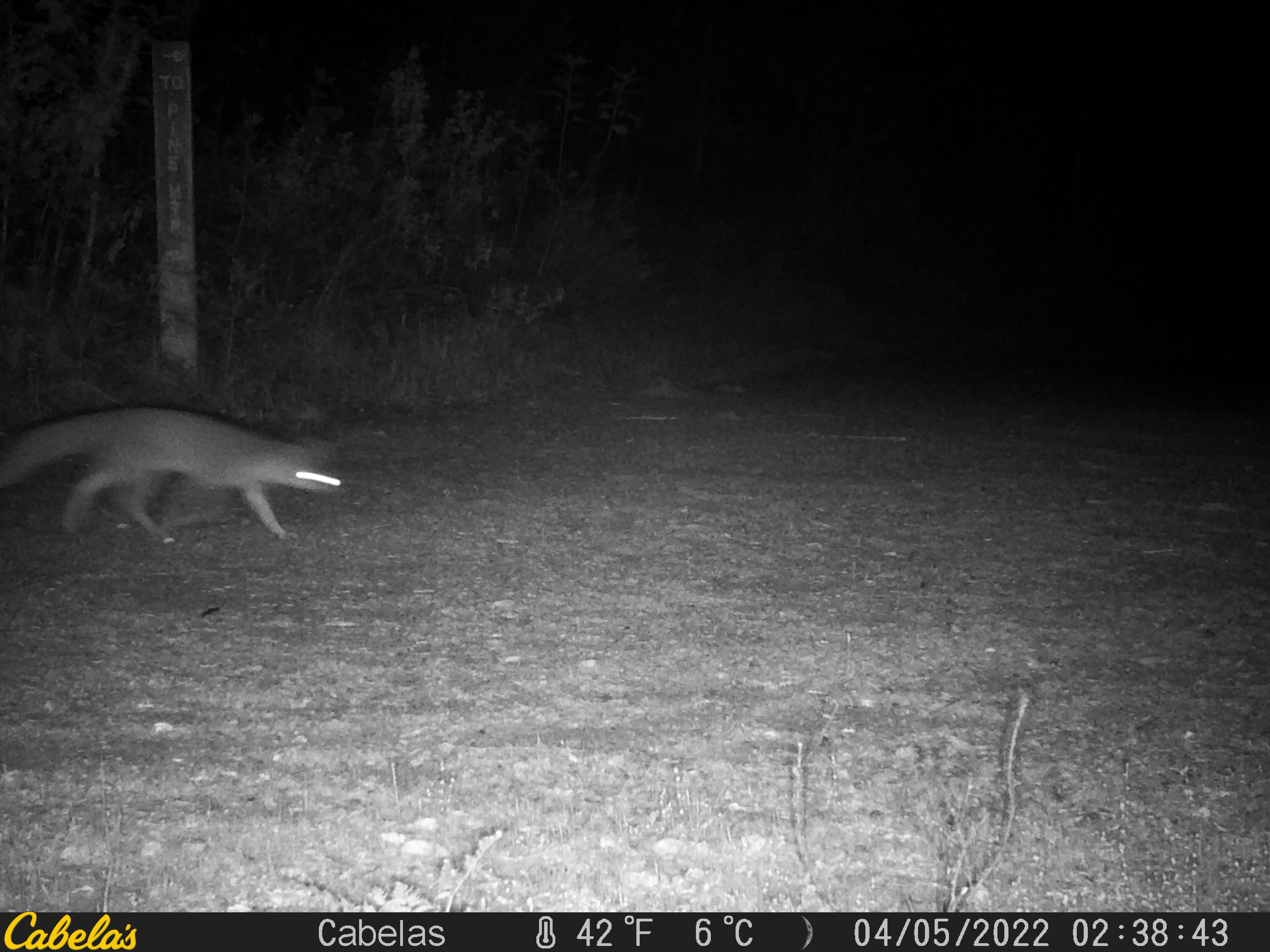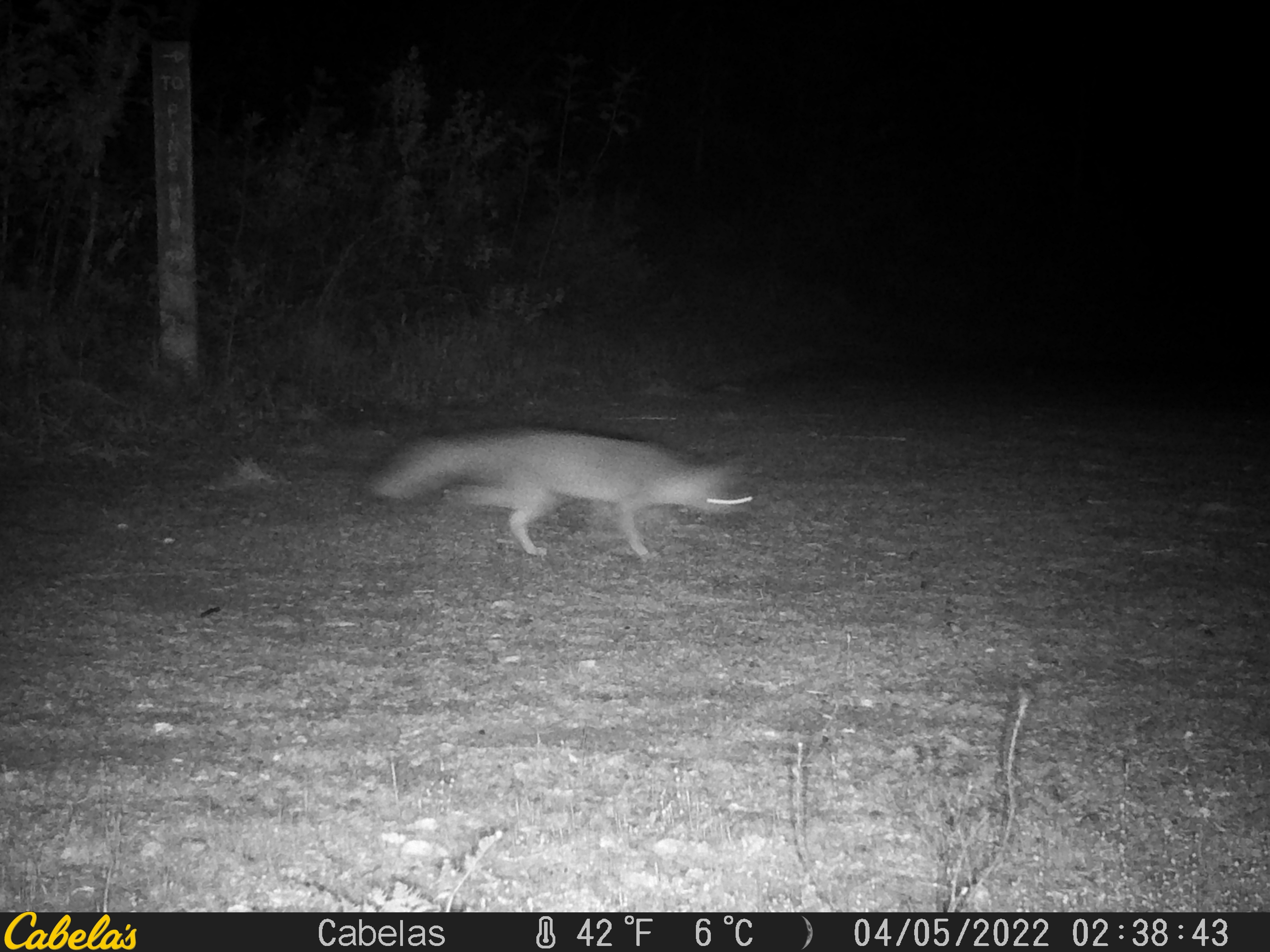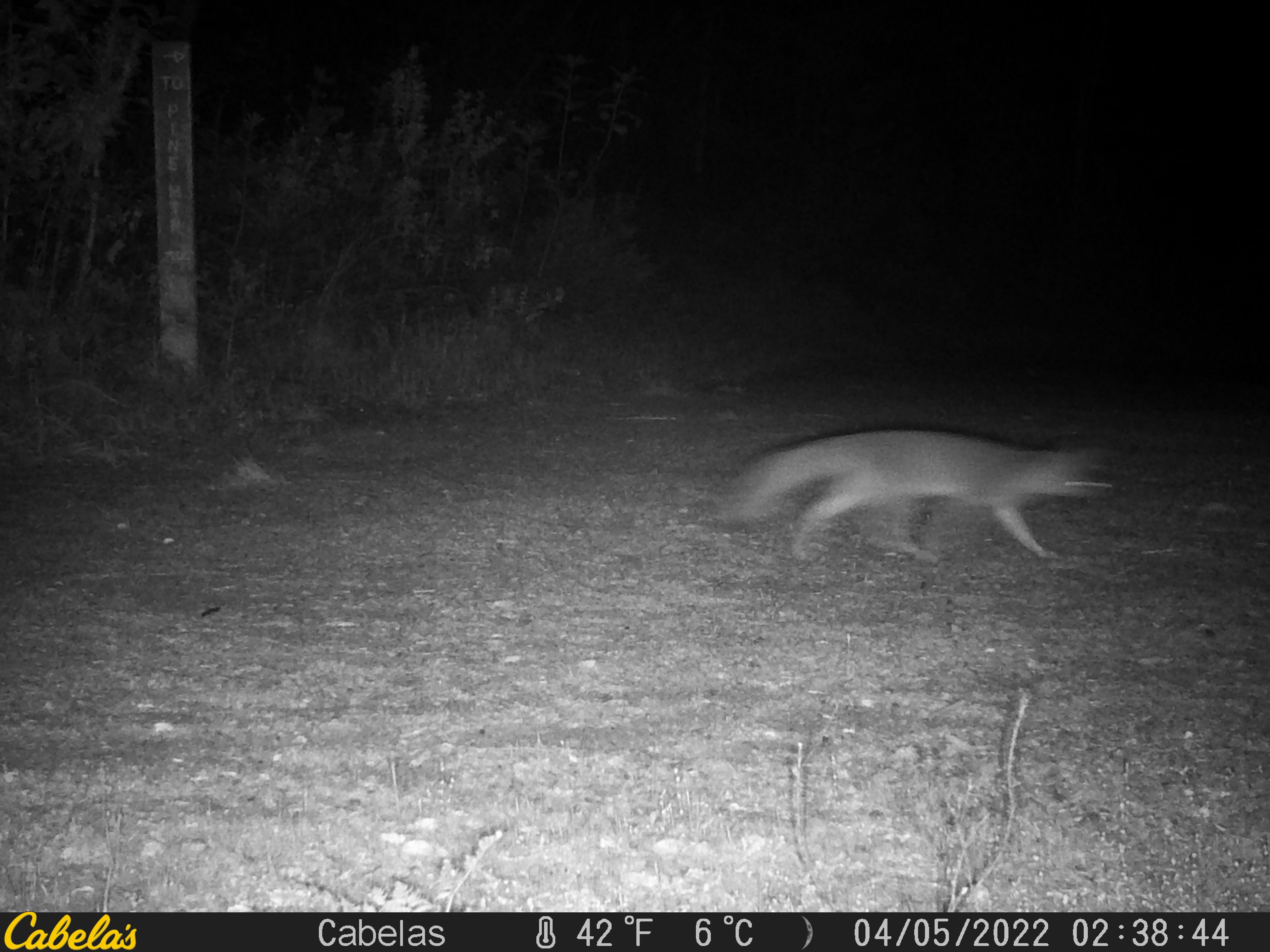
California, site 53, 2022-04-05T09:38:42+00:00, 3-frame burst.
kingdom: Animalia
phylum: Chordata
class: Mammalia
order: Carnivora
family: Canidae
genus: Urocyon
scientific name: Urocyon cinereoargenteus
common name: gray fox